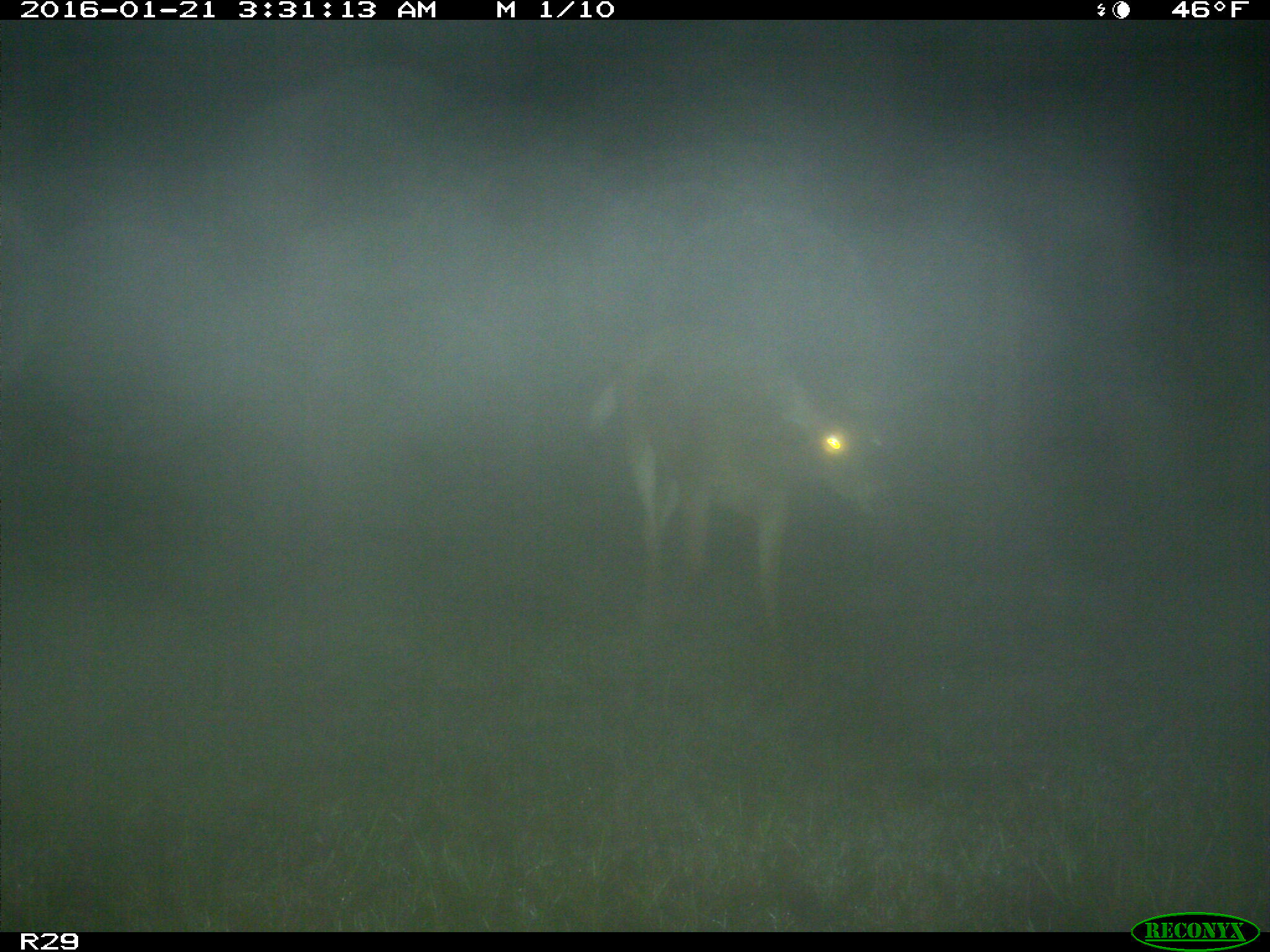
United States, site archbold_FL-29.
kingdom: Animalia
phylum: Chordata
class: Mammalia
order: Artiodactyla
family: Cervidae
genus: Odocoileus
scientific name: Odocoileus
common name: deer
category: unidentified deer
Unidentified deer (deer) (Odocoileus).